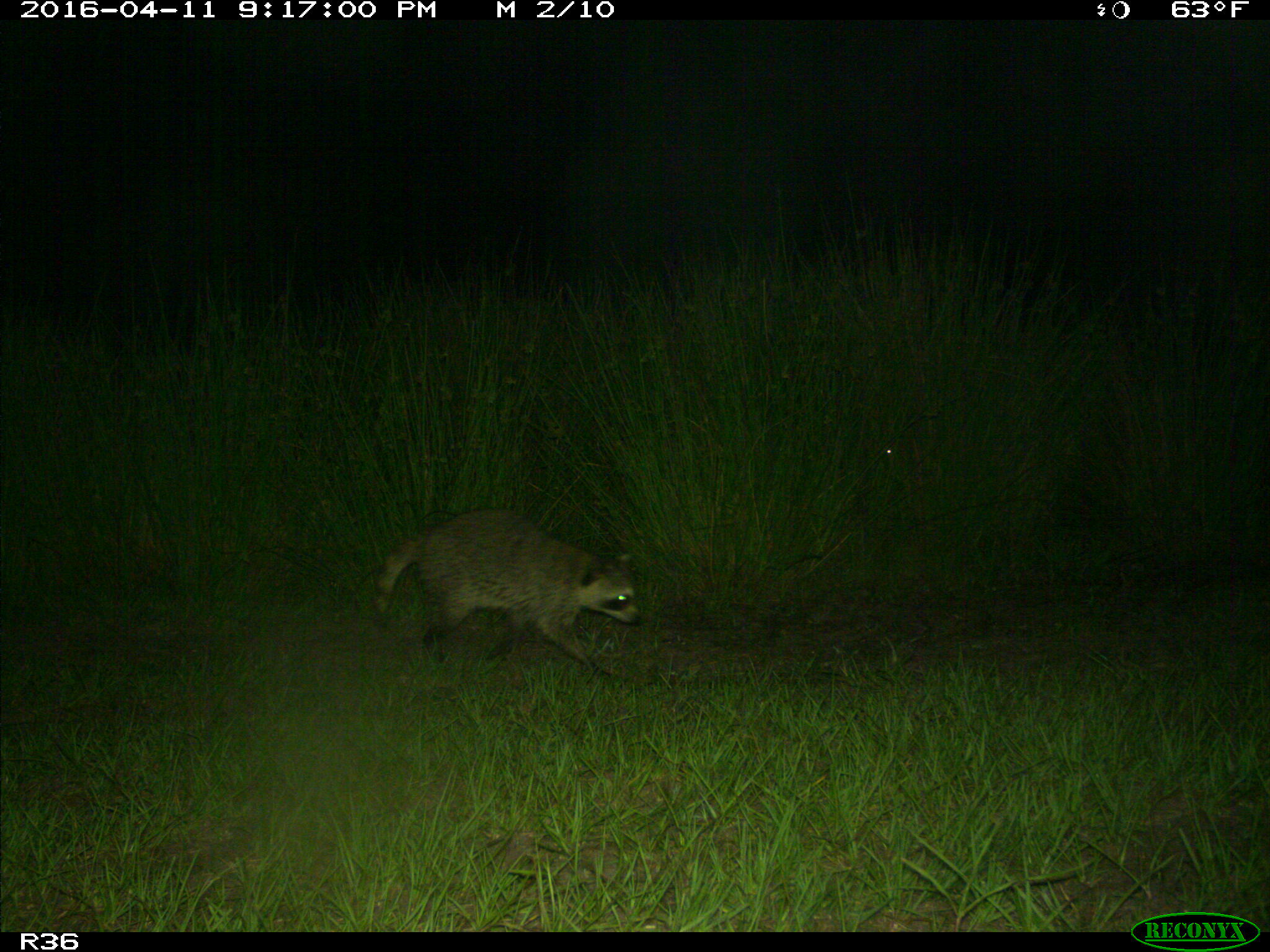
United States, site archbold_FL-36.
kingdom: Animalia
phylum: Chordata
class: Mammalia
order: Carnivora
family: Procyonidae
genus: Procyon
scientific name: Procyon lotor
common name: common raccoon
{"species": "Procyon lotor (common raccoon)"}